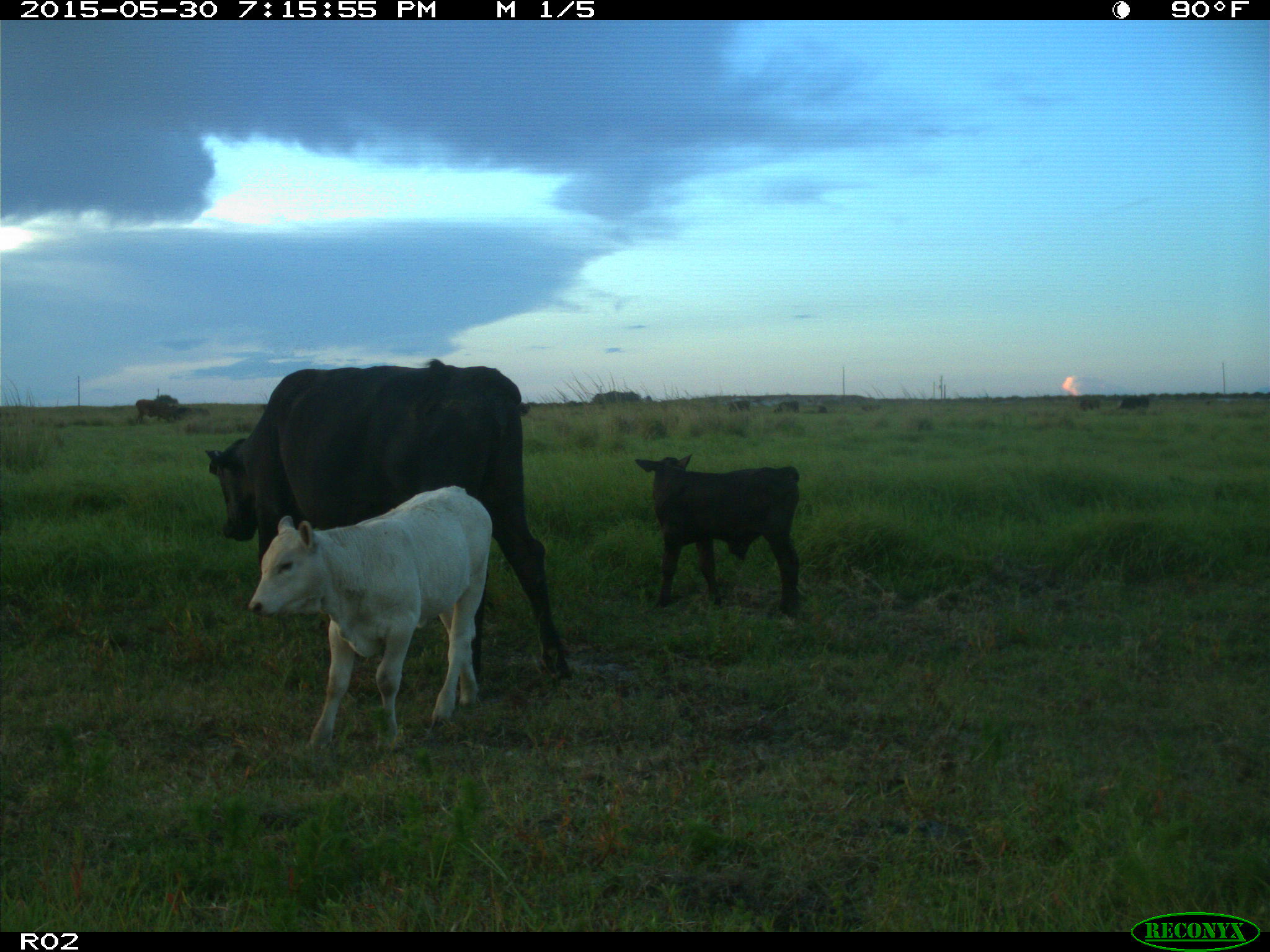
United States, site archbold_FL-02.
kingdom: Animalia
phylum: Chordata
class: Mammalia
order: Artiodactyla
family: Bovidae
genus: Bos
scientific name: Bos taurus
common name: domestic cow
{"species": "Bos taurus (domestic cow)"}